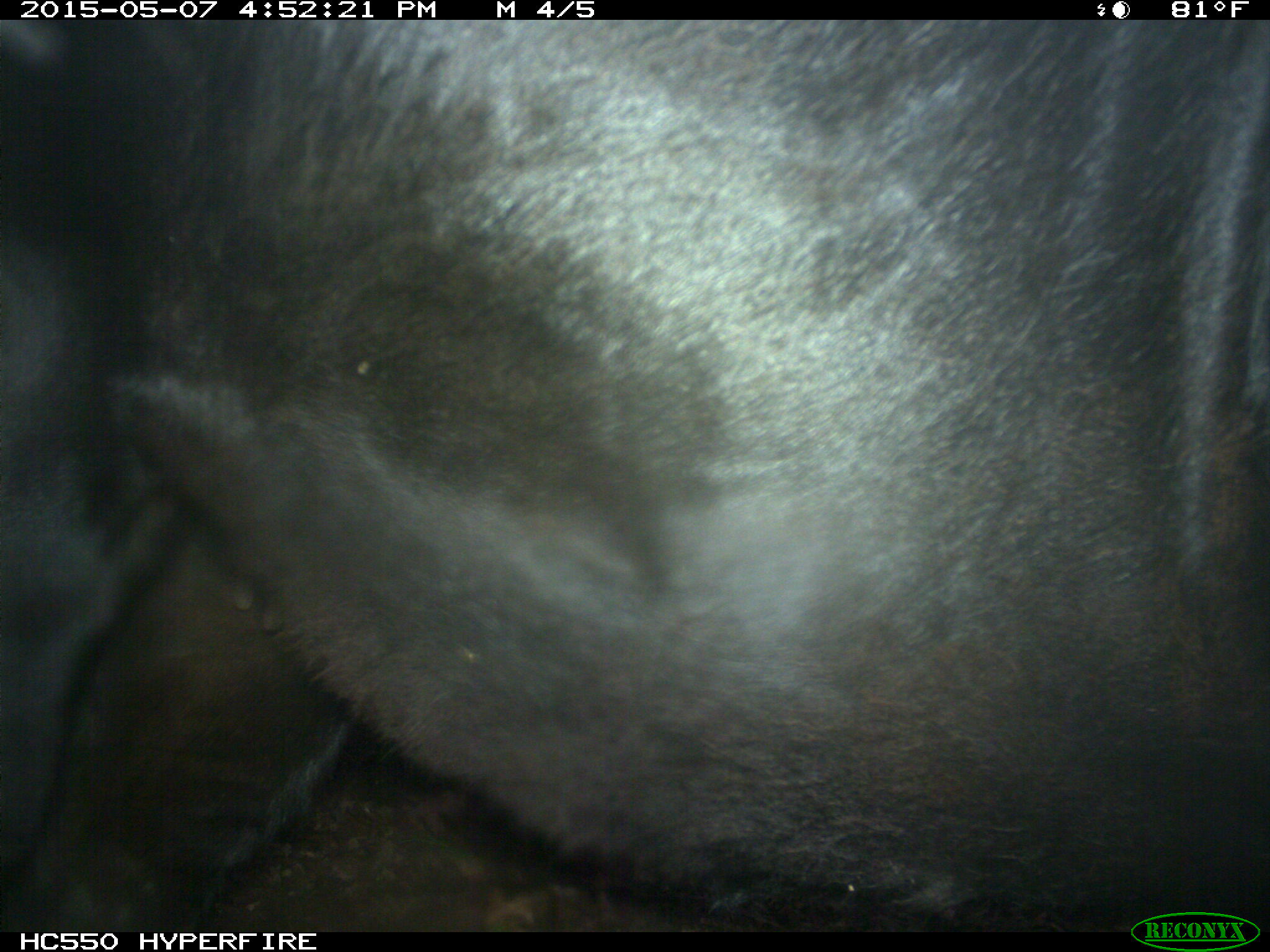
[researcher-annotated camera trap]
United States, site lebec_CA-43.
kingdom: Animalia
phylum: Chordata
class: Mammalia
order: Artiodactyla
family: Bovidae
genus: Bos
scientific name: Bos taurus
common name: domestic cow